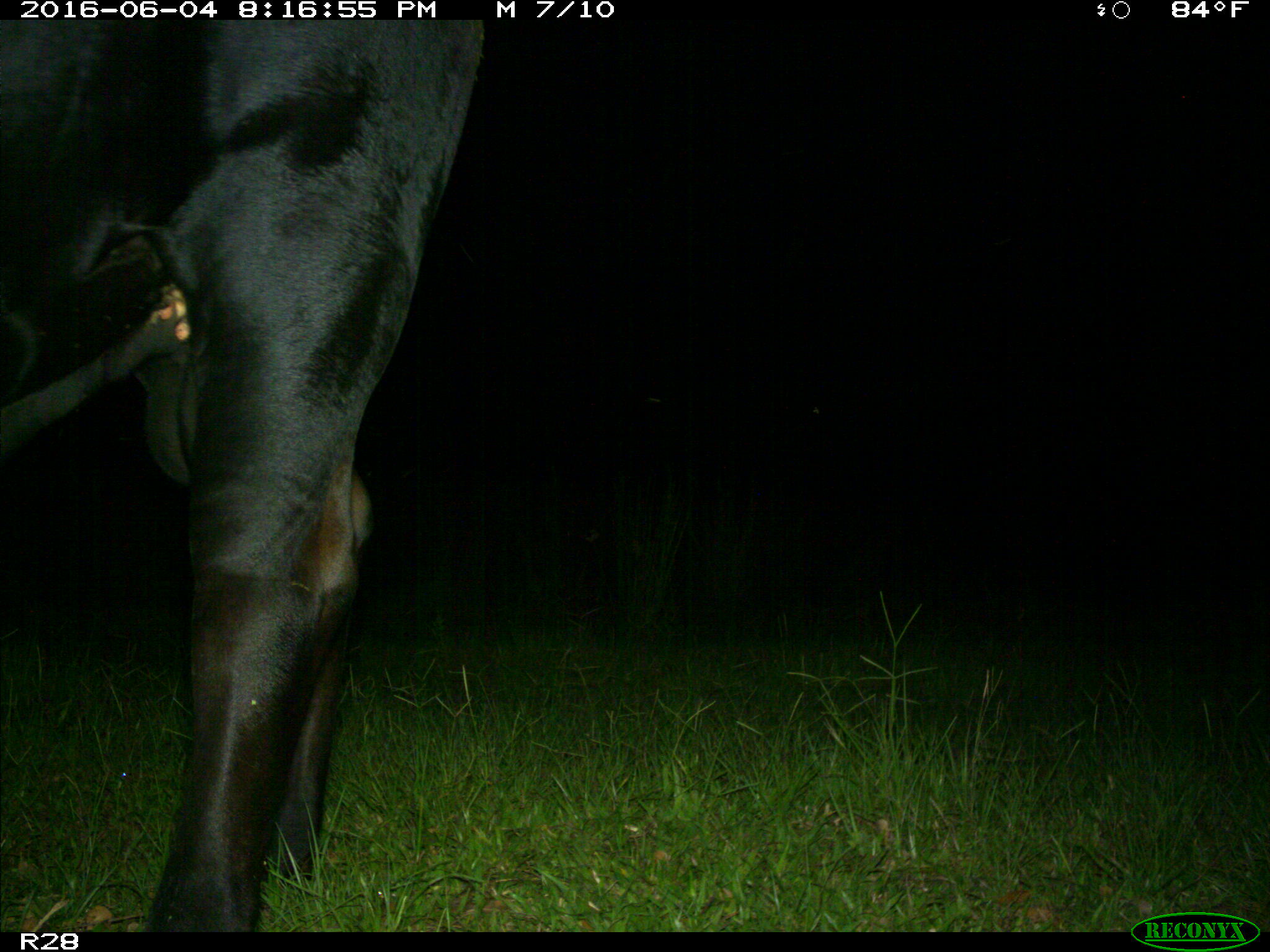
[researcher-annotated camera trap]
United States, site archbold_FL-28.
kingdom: Animalia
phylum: Chordata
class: Mammalia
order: Artiodactyla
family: Bovidae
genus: Bos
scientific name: Bos taurus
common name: domestic cow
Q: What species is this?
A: Bos taurus (domestic cow).